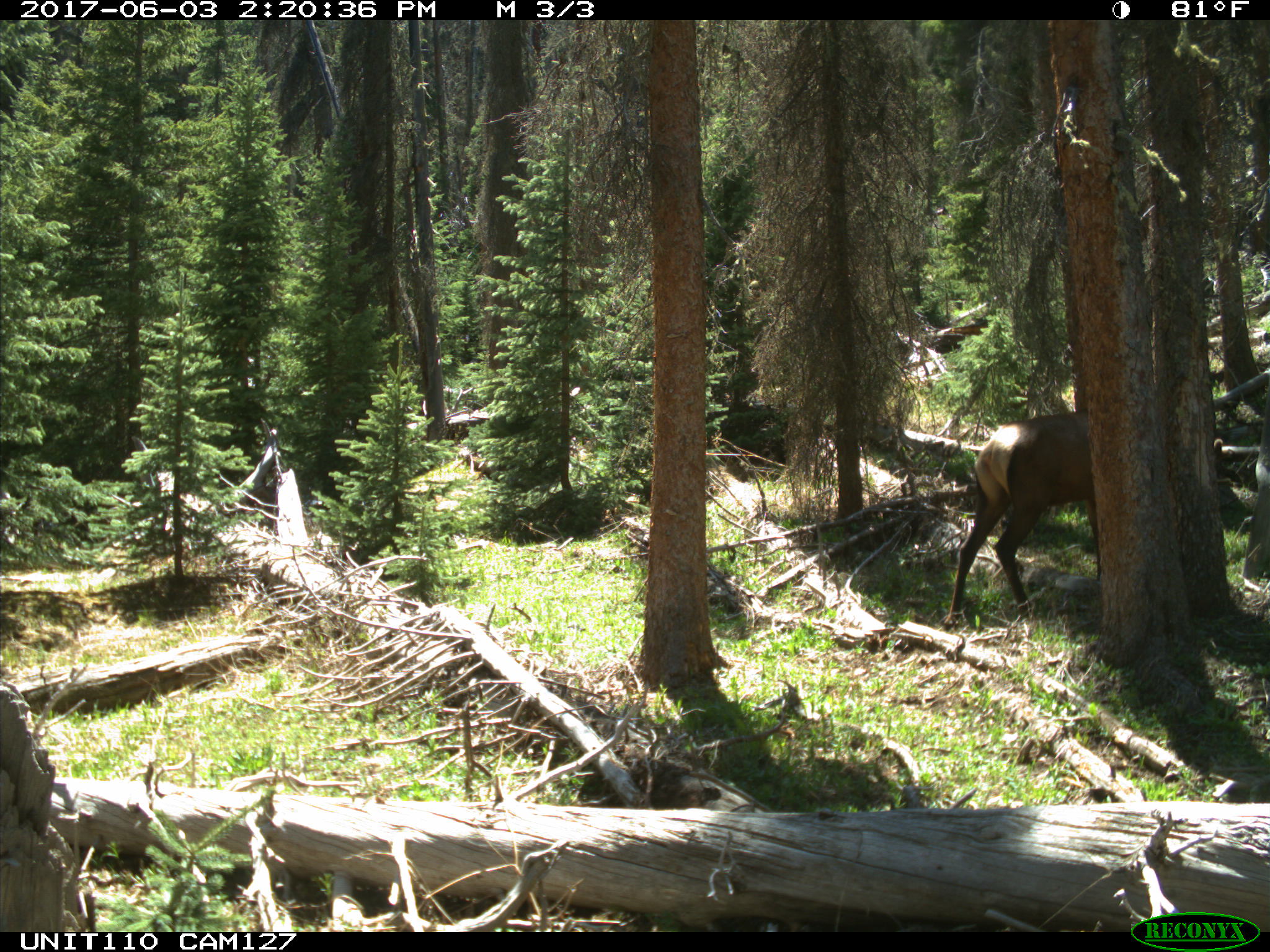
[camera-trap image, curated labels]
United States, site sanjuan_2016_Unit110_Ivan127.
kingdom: Animalia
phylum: Chordata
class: Mammalia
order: Artiodactyla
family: Cervidae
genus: Cervus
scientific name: Cervus elaphus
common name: red deer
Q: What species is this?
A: Cervus elaphus (red deer).